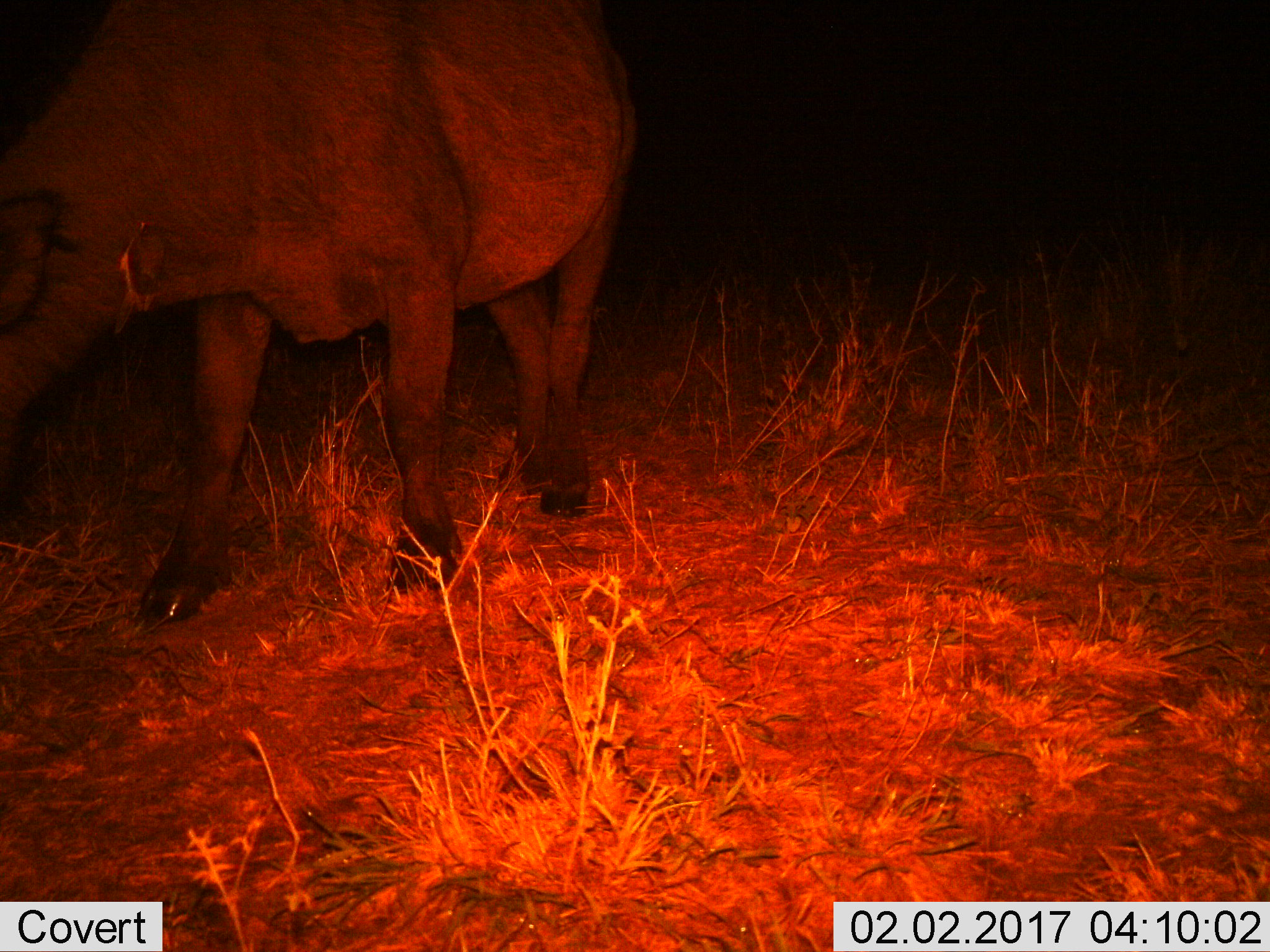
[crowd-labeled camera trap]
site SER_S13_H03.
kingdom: Animalia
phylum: Chordata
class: Mammalia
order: Artiodactyla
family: Bovidae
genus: Syncerus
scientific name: Syncerus caffer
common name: african buffalo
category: buffalo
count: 1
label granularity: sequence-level